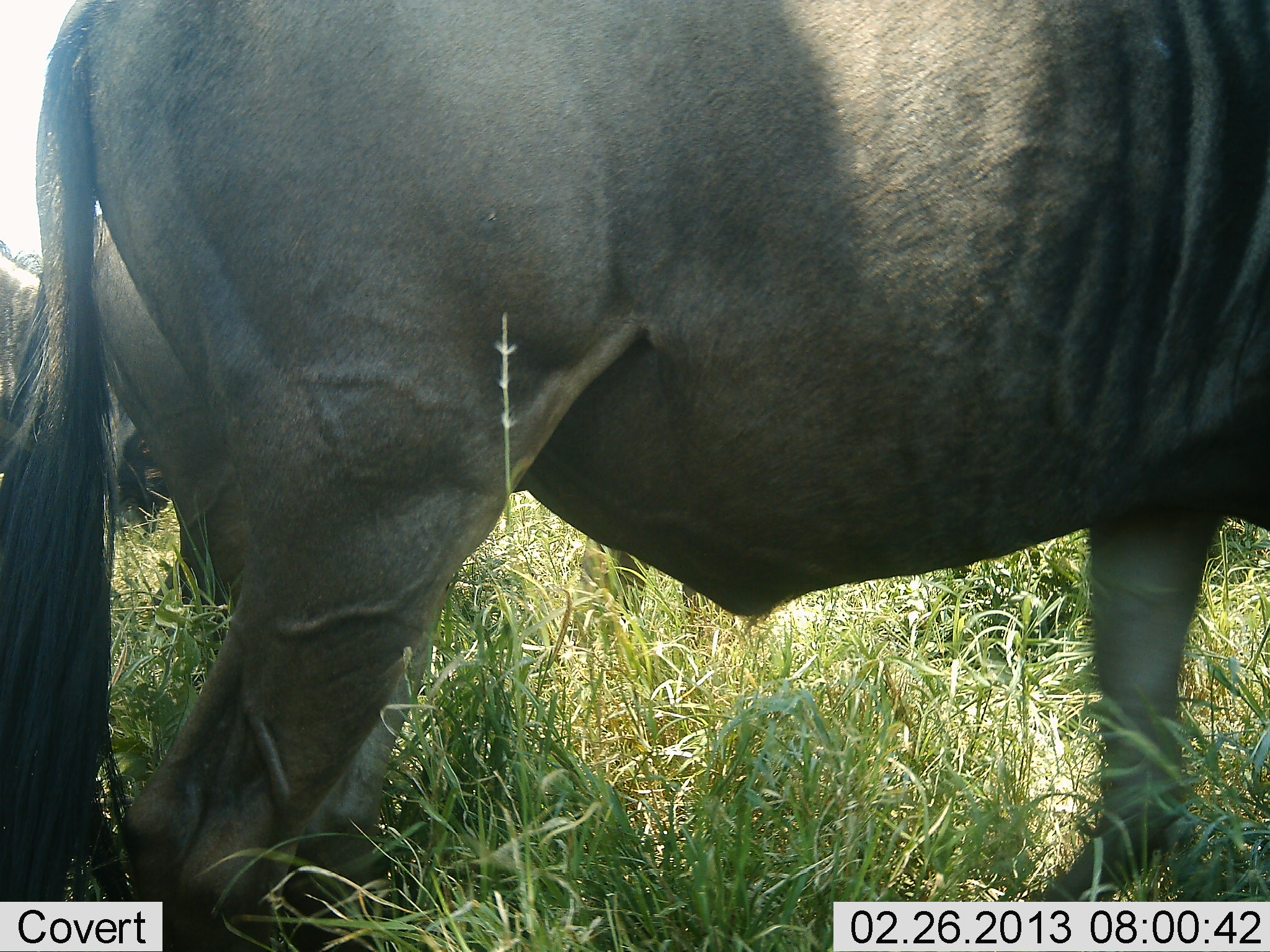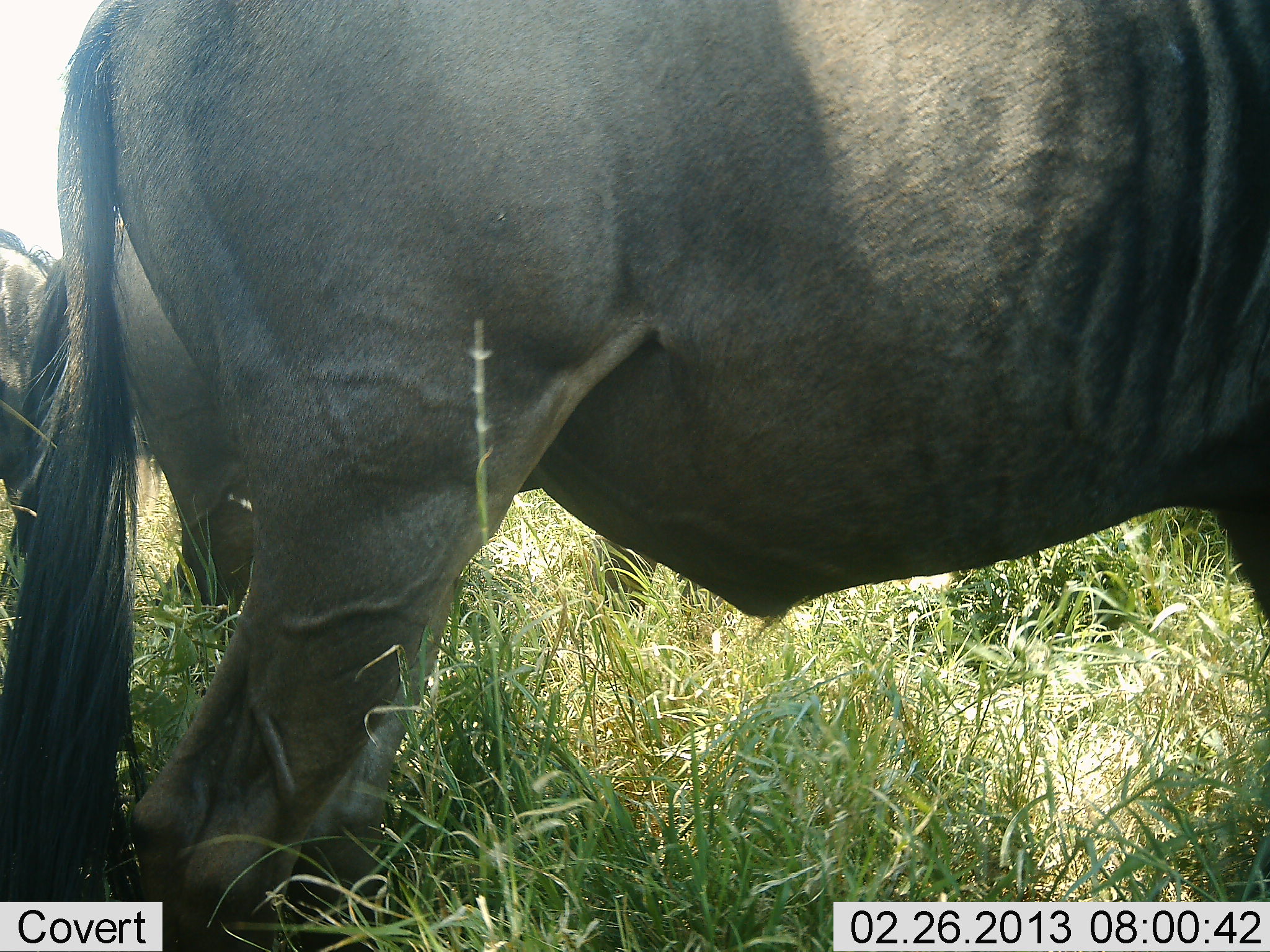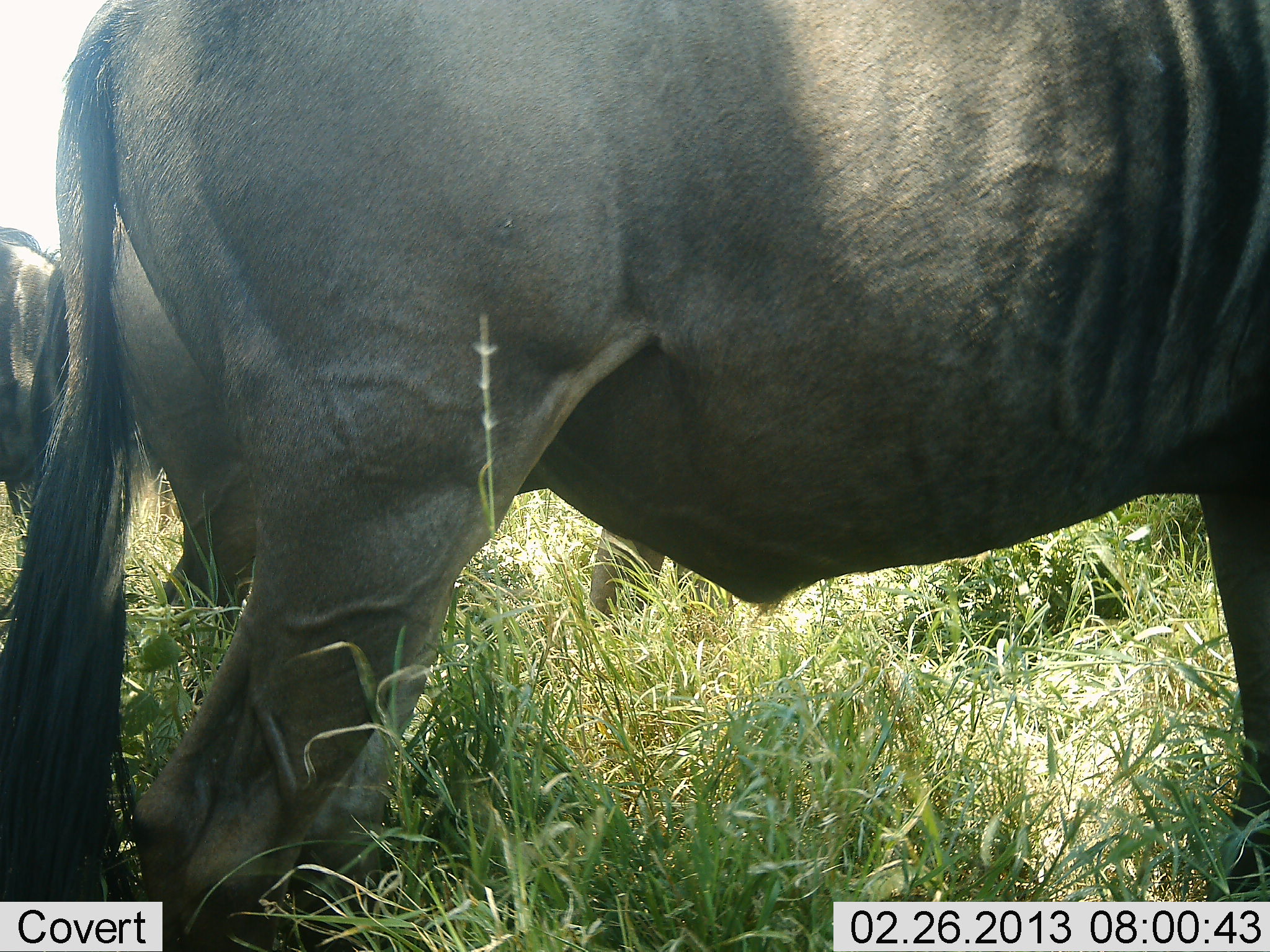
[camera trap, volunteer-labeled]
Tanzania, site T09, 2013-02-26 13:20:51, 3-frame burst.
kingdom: Animalia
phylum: Chordata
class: Mammalia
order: Artiodactyla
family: Bovidae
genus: Connochaetes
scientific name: Connochaetes taurinus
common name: blue wildebeest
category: wildebeest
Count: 3.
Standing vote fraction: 86%.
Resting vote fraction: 0%.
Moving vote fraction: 5%.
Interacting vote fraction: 0%.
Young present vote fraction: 0%.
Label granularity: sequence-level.